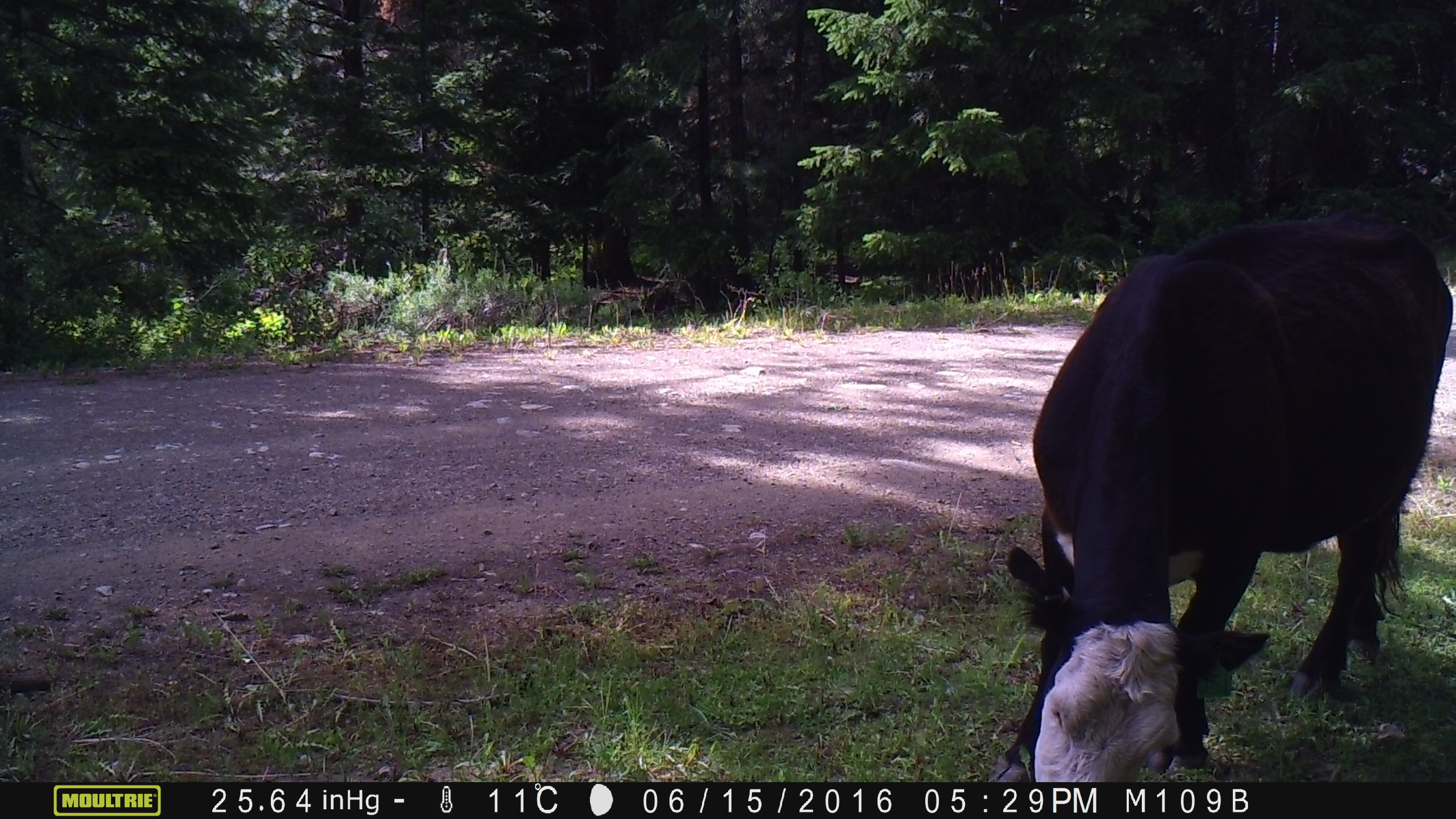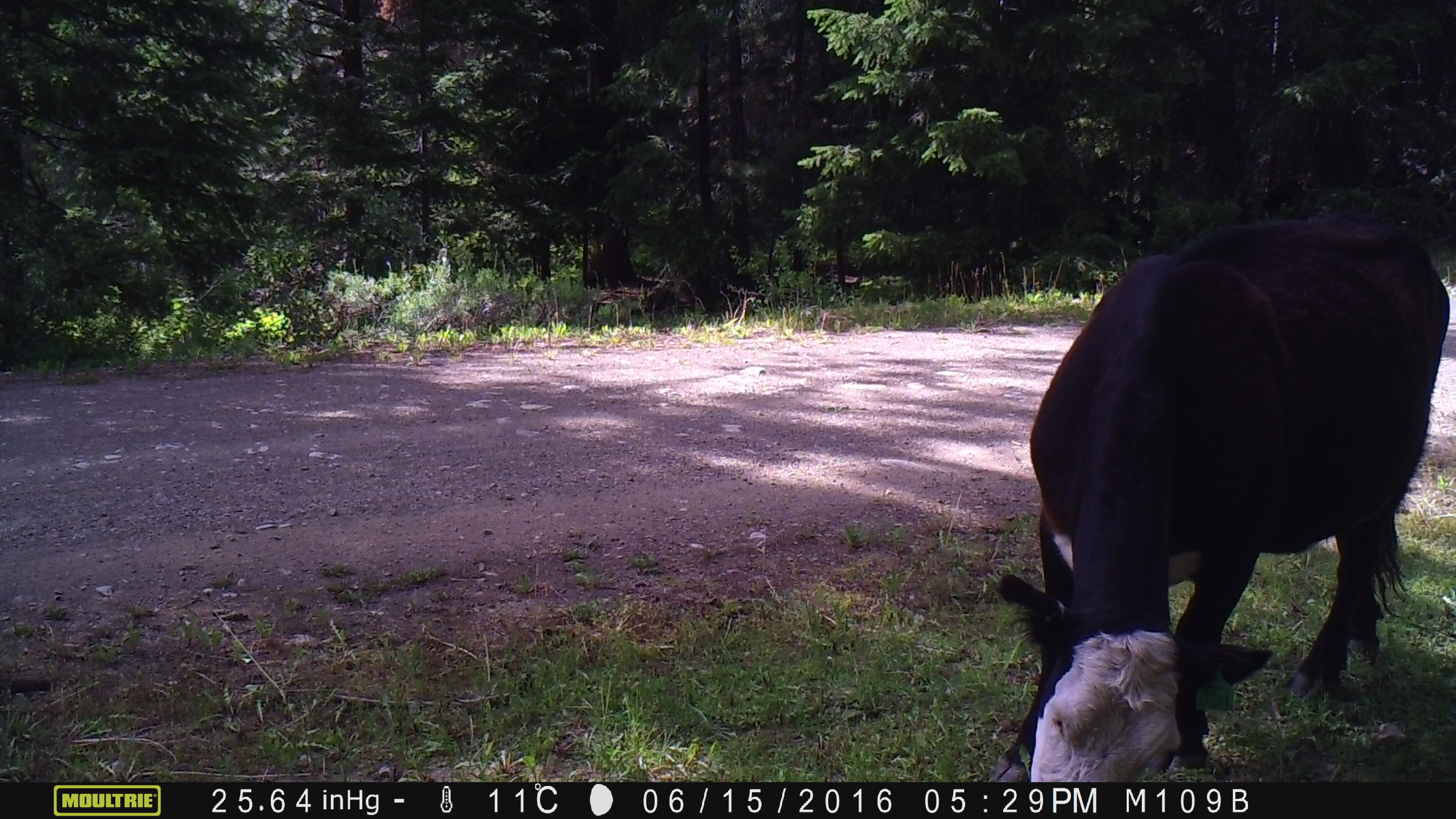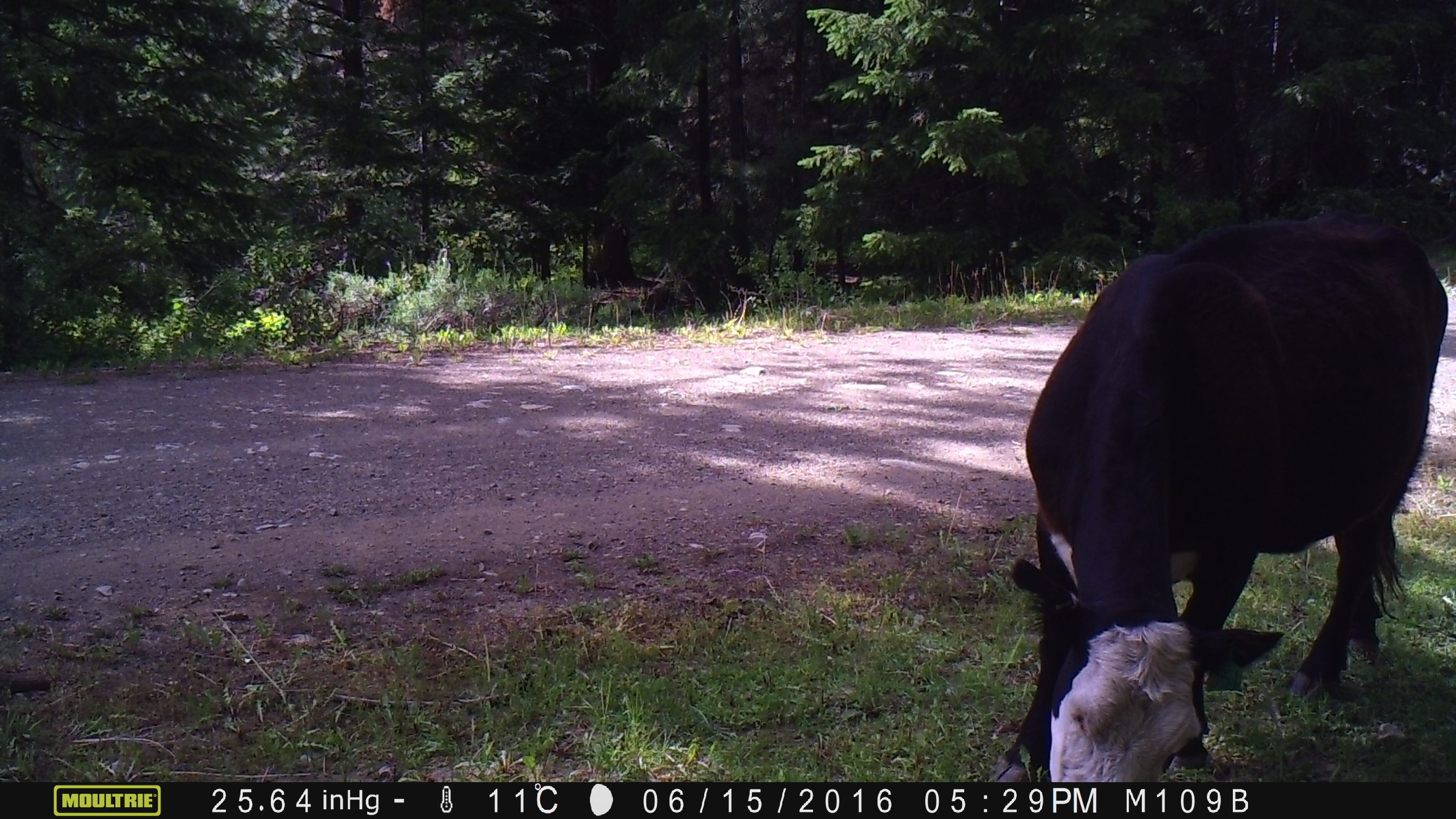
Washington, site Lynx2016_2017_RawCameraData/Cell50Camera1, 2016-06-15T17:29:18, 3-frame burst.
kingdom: Animalia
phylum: Chordata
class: Mammalia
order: Artiodactyla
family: Bovidae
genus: Bos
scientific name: Bos taurus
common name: domestic cattle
Domestic cattle (Bos taurus). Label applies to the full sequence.